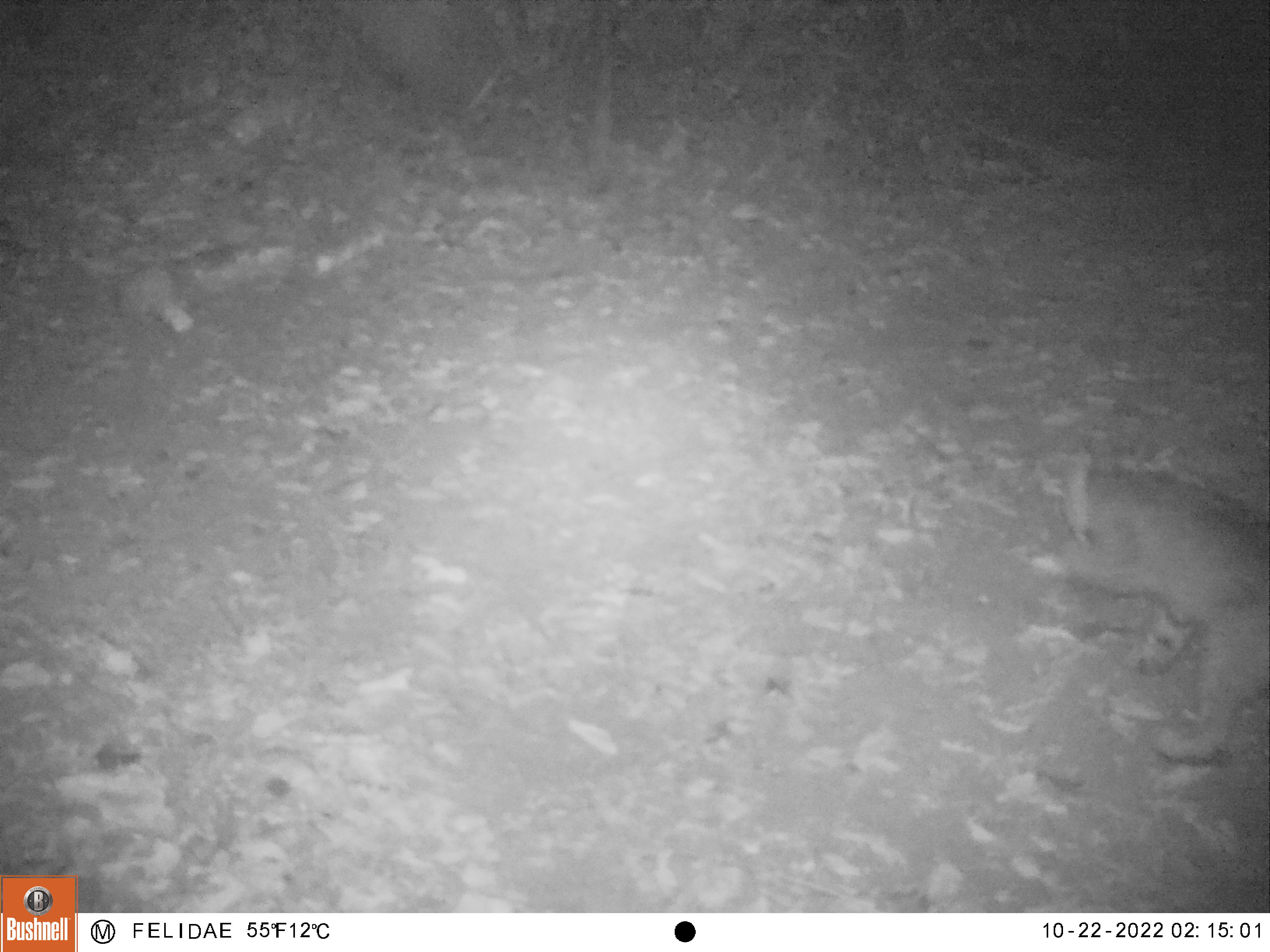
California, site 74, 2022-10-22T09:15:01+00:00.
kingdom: Animalia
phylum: Chordata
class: Mammalia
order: Carnivora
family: Felidae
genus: Lynx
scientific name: Lynx rufus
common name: bobcat